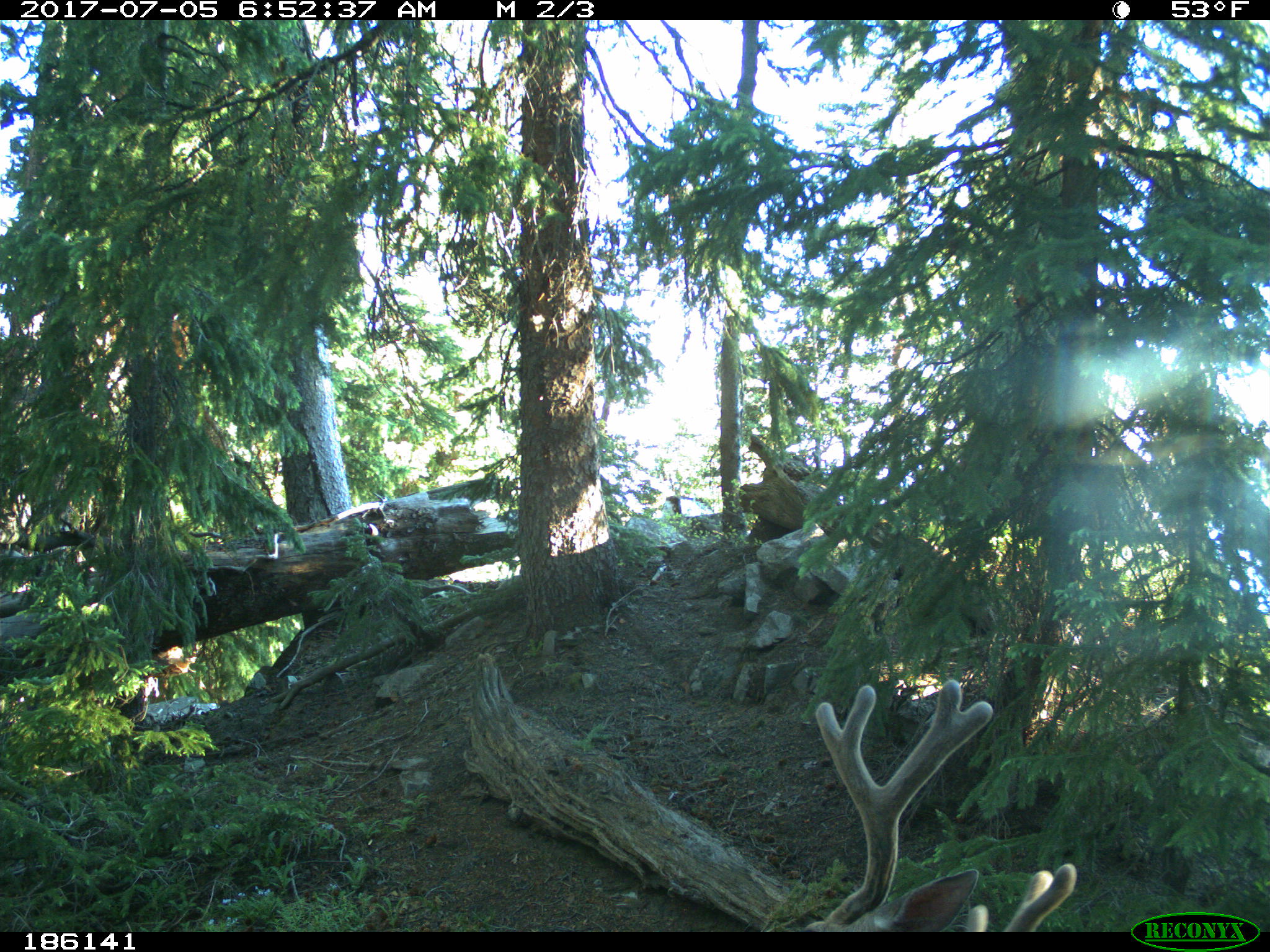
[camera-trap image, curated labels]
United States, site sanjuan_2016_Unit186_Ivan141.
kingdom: Animalia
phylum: Chordata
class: Mammalia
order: Artiodactyla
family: Cervidae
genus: Odocoileus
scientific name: Odocoileus hemionus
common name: mule deer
Odocoileus hemionus (mule deer).